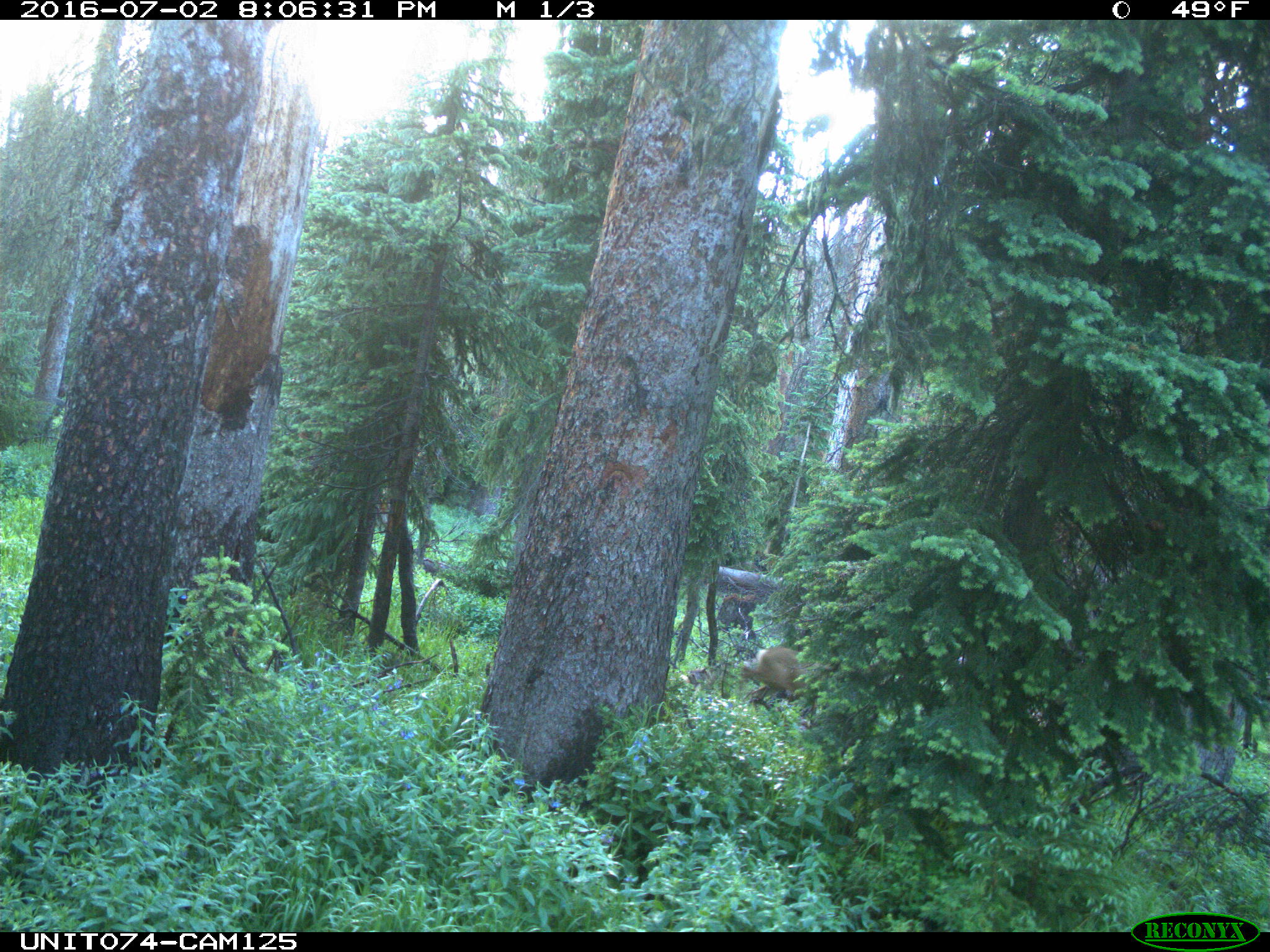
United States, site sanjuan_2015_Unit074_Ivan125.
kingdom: Animalia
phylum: Chordata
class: Mammalia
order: Artiodactyla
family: Cervidae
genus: Odocoileus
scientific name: Odocoileus hemionus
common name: mule deer